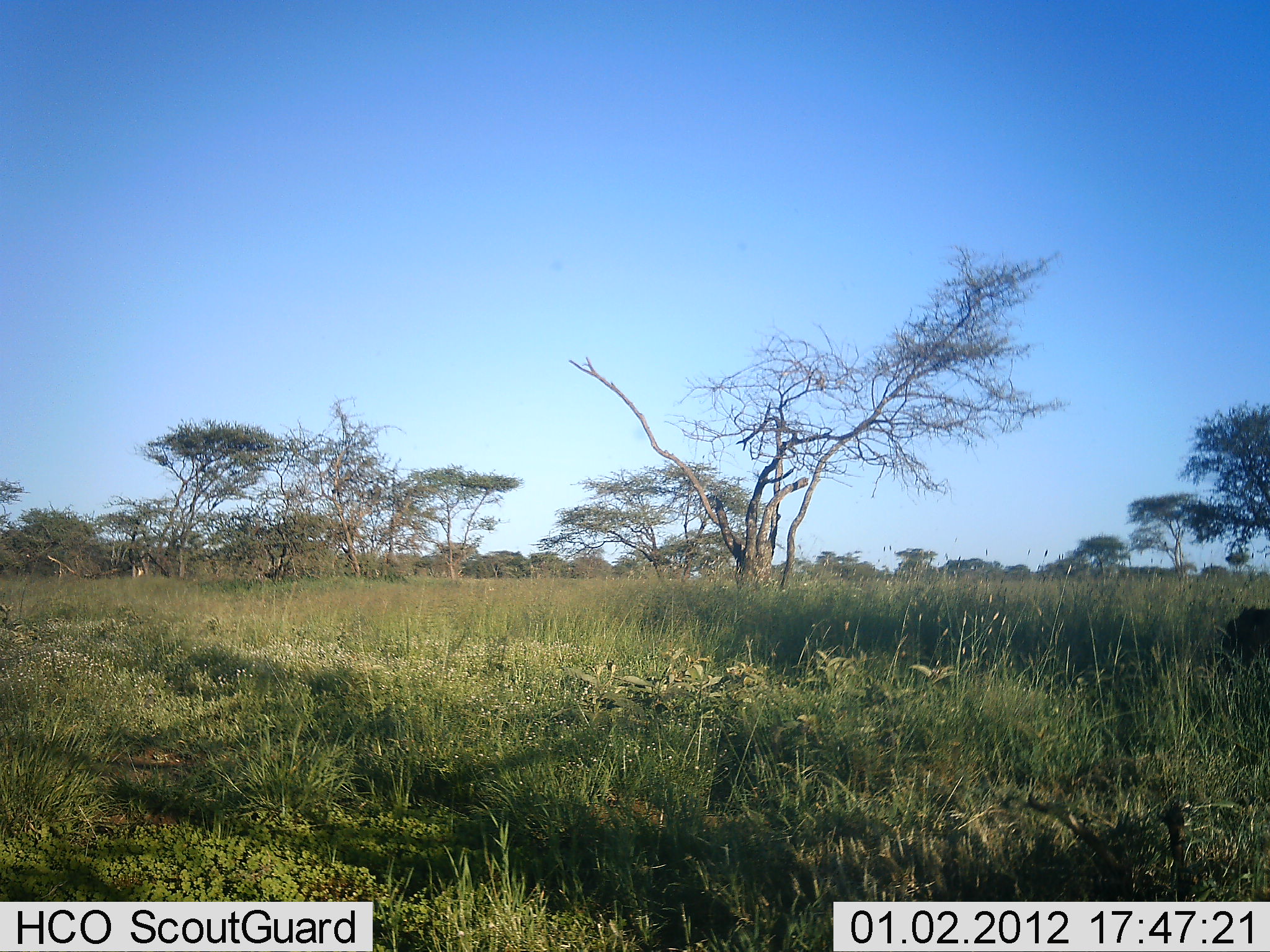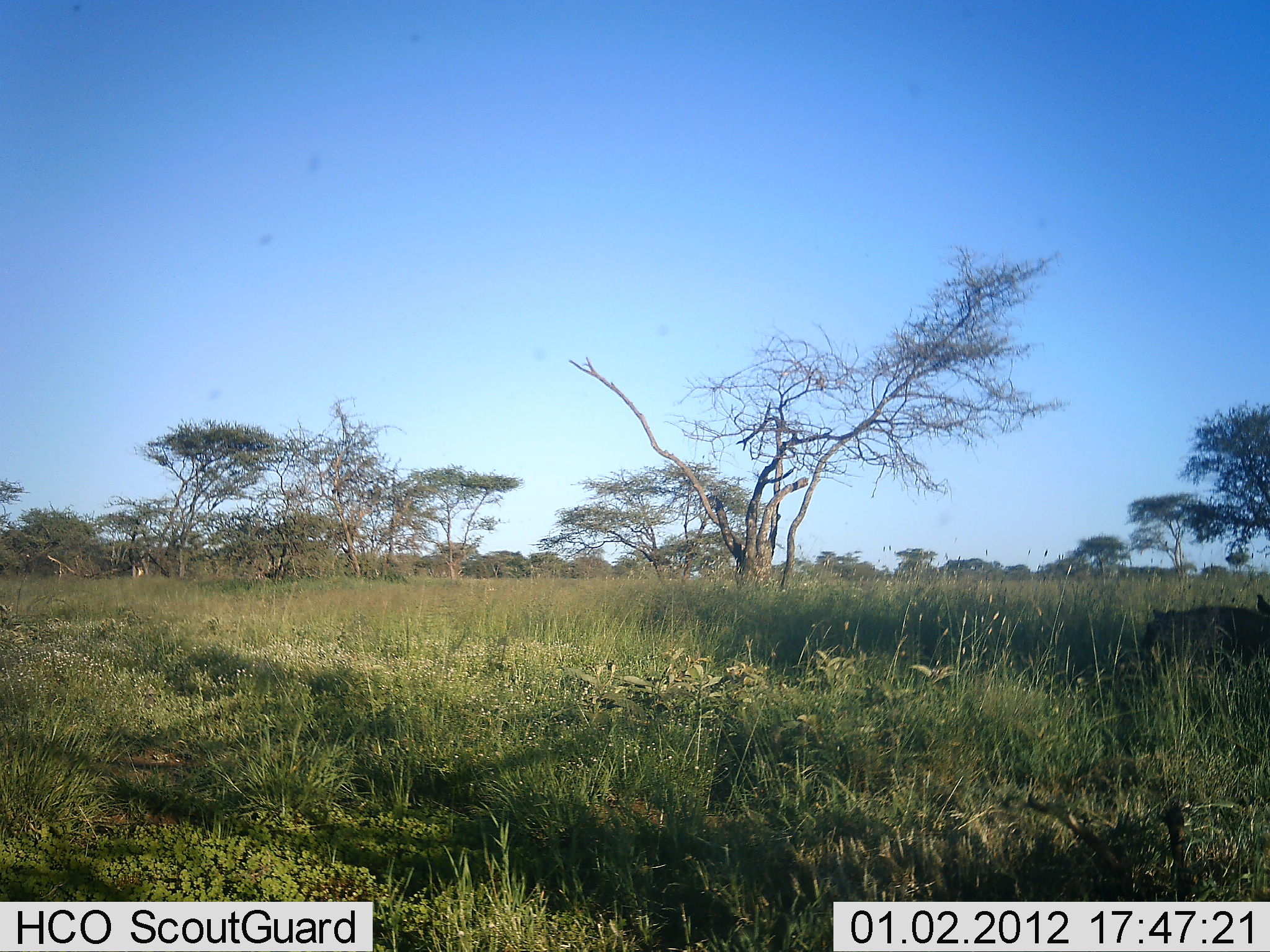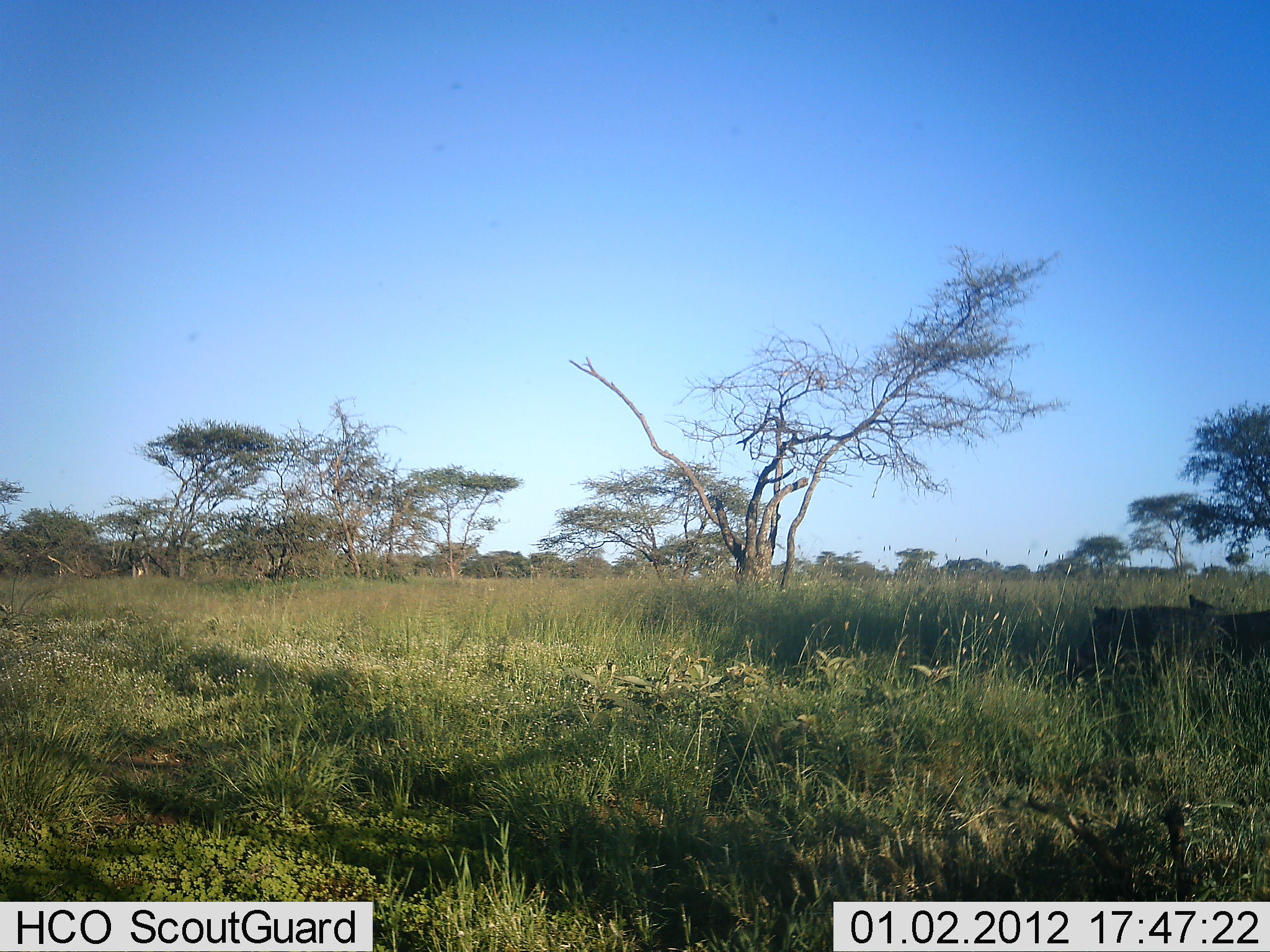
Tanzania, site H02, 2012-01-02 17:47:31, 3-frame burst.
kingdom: Animalia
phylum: Chordata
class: Mammalia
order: Artiodactyla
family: Suidae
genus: Phacochoerus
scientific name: Phacochoerus africanus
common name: warthog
Warthog (Phacochoerus africanus), count 2. Behavior (volunteer vote fractions): standing 0%, resting 0%, moving 100%, interacting 0%. Young present (vote fraction): 0%. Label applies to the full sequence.